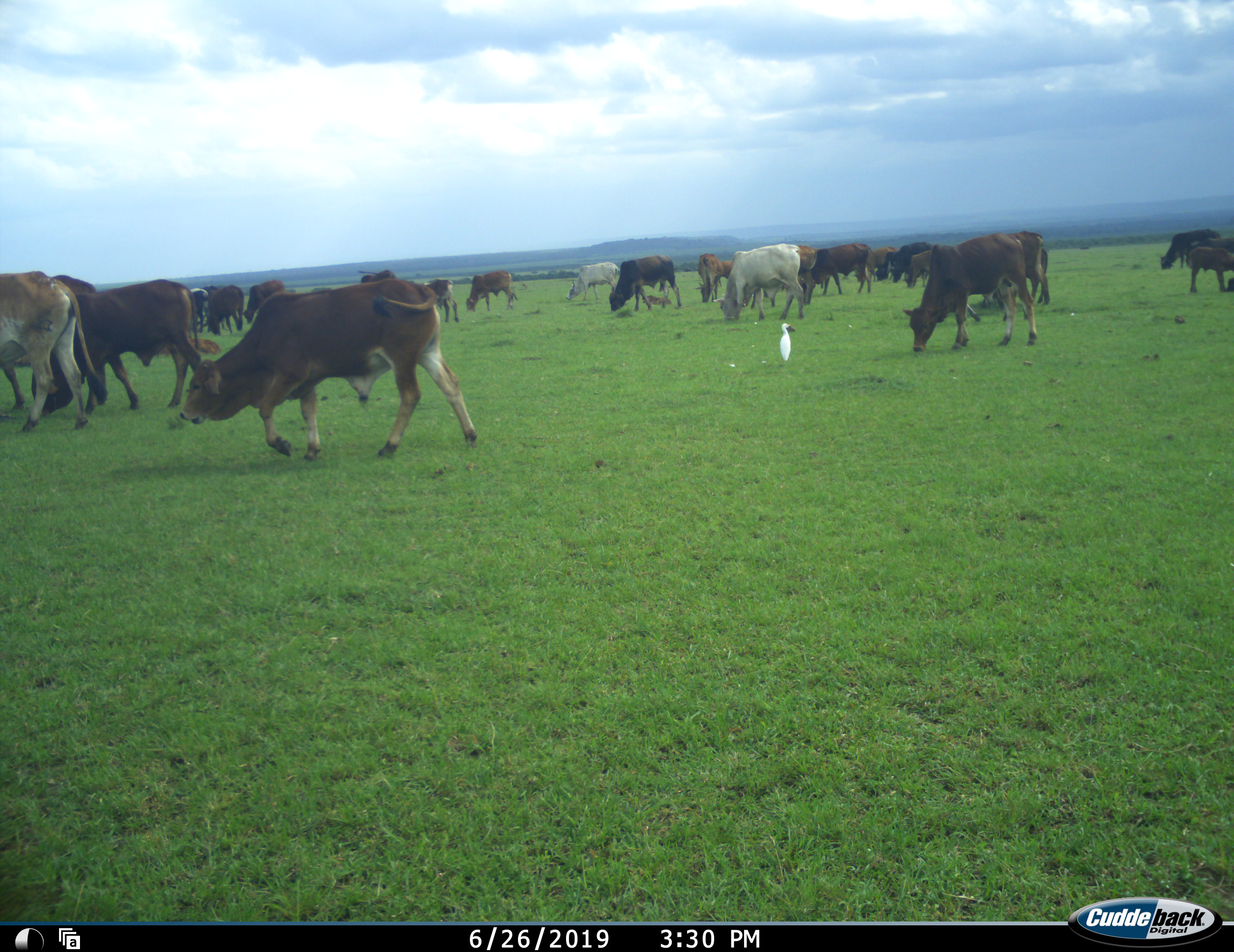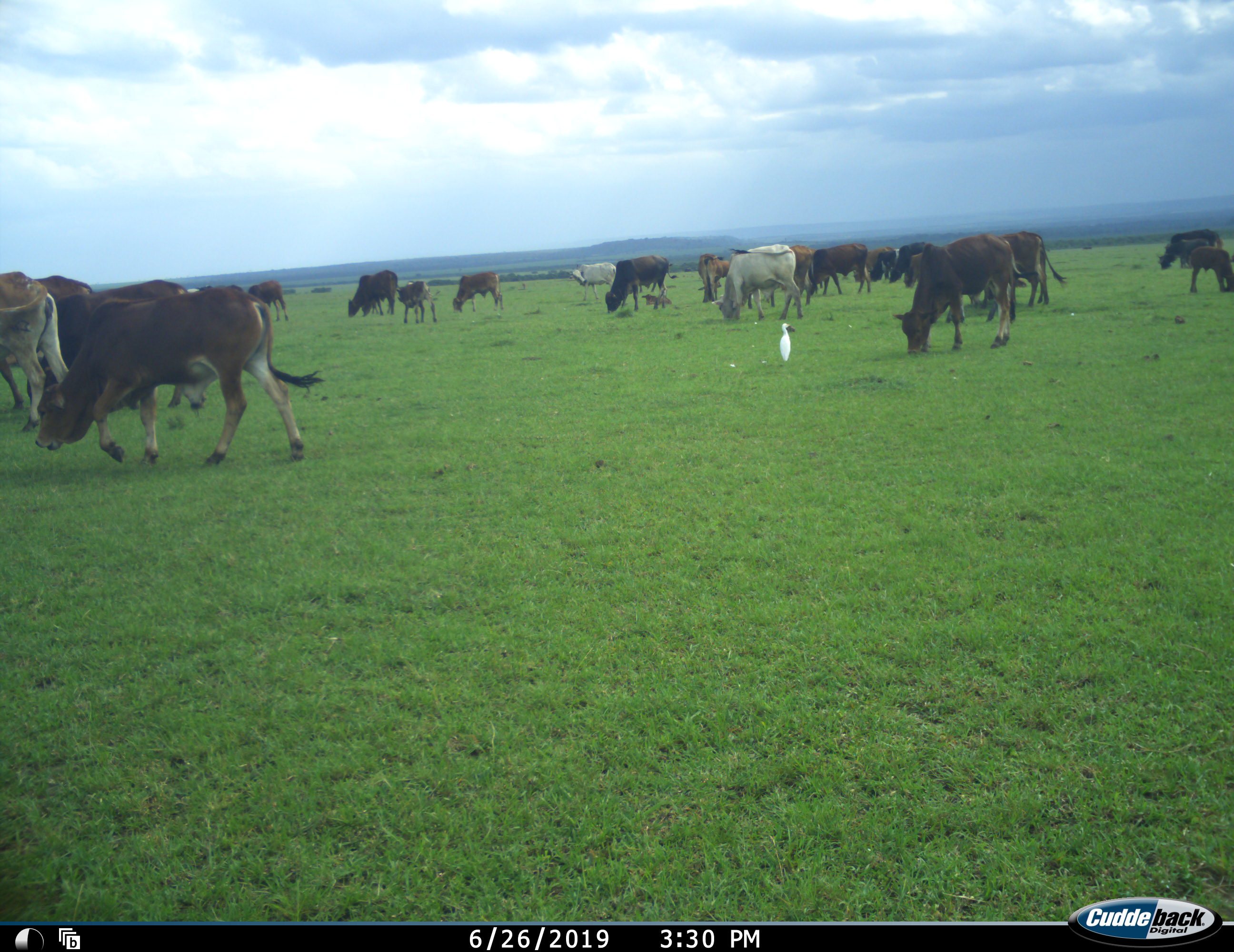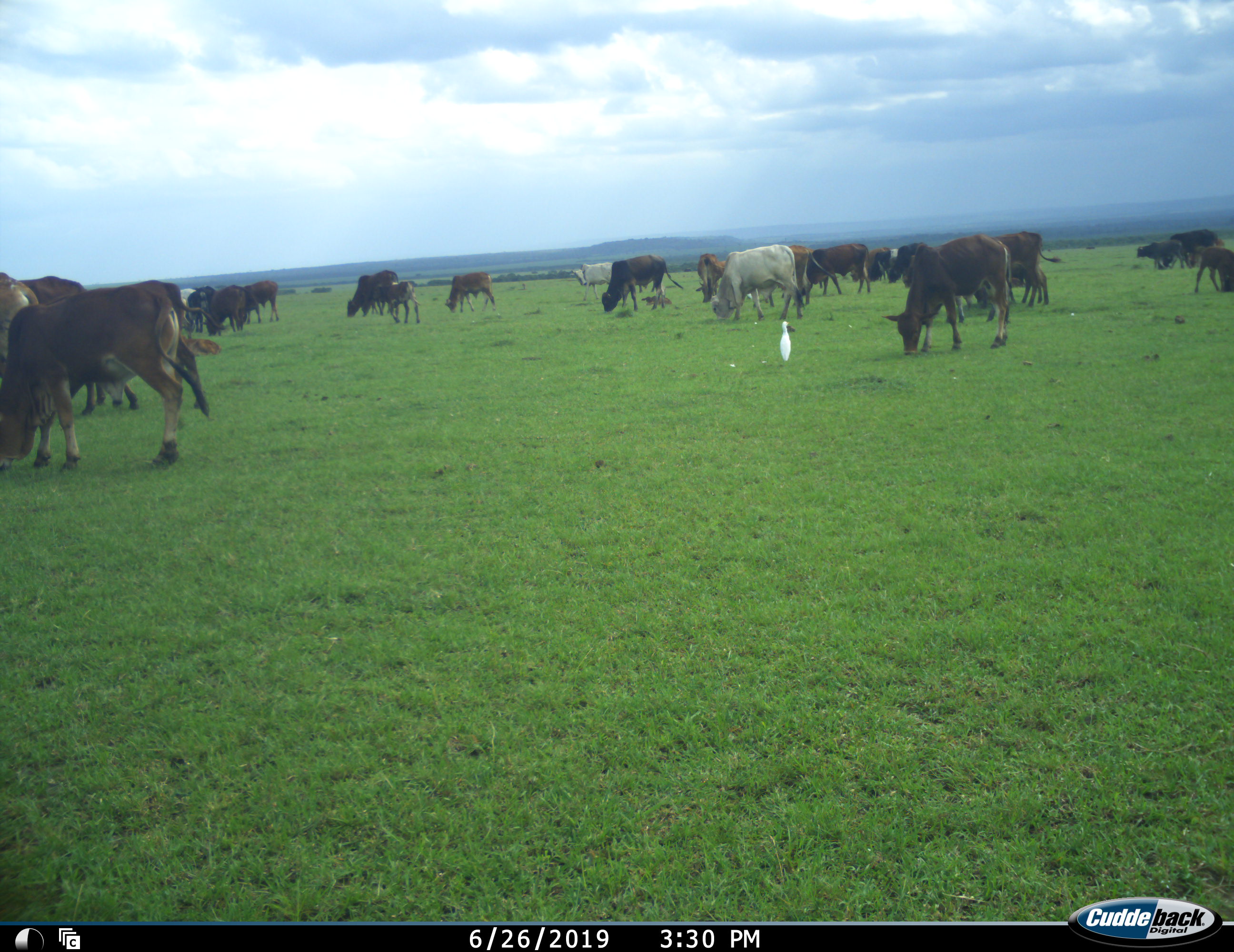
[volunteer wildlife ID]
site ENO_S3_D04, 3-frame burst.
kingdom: Animalia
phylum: Chordata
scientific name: Vertebrata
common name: domestic animal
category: domesticanimal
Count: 11-50.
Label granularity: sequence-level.